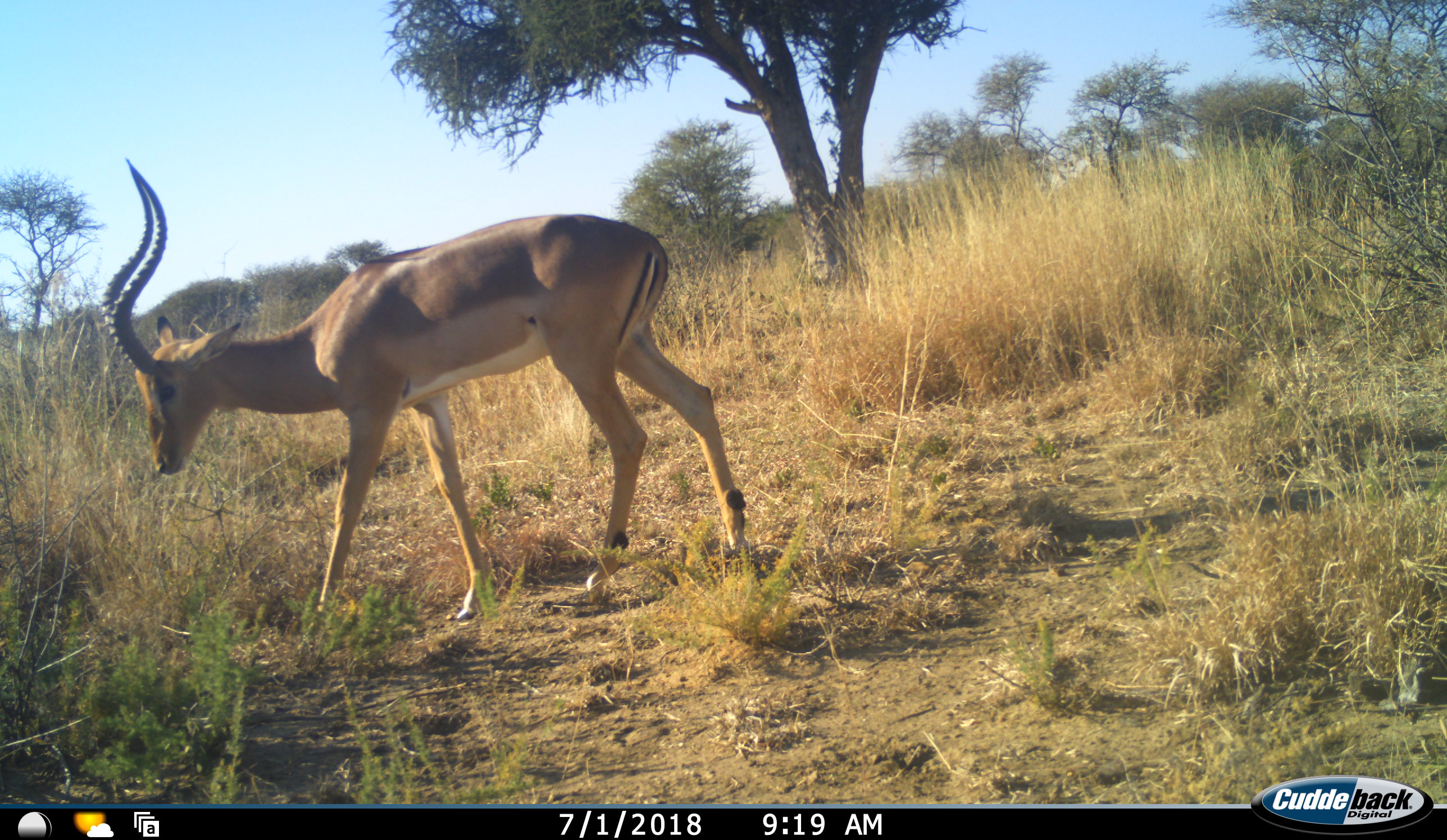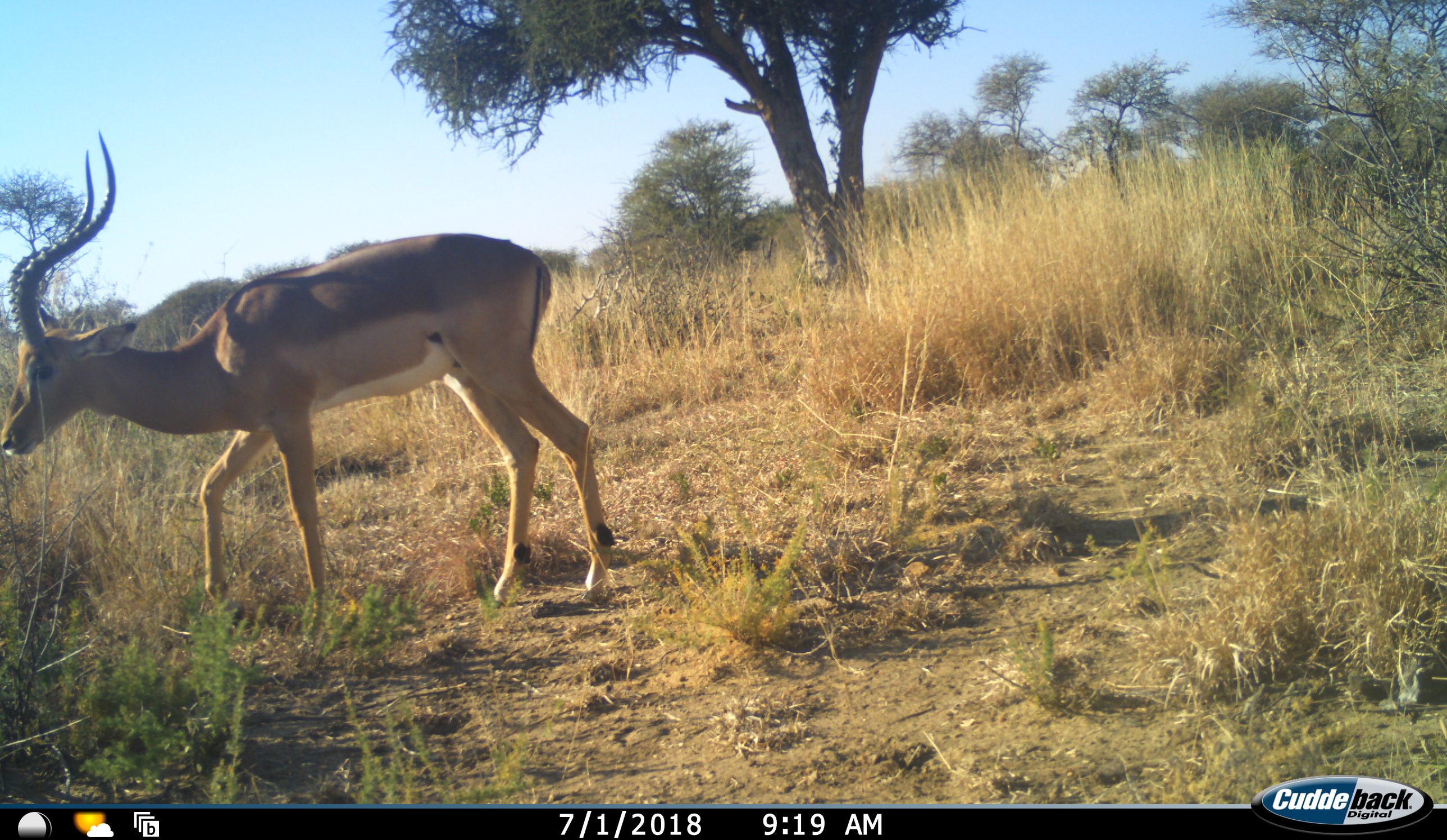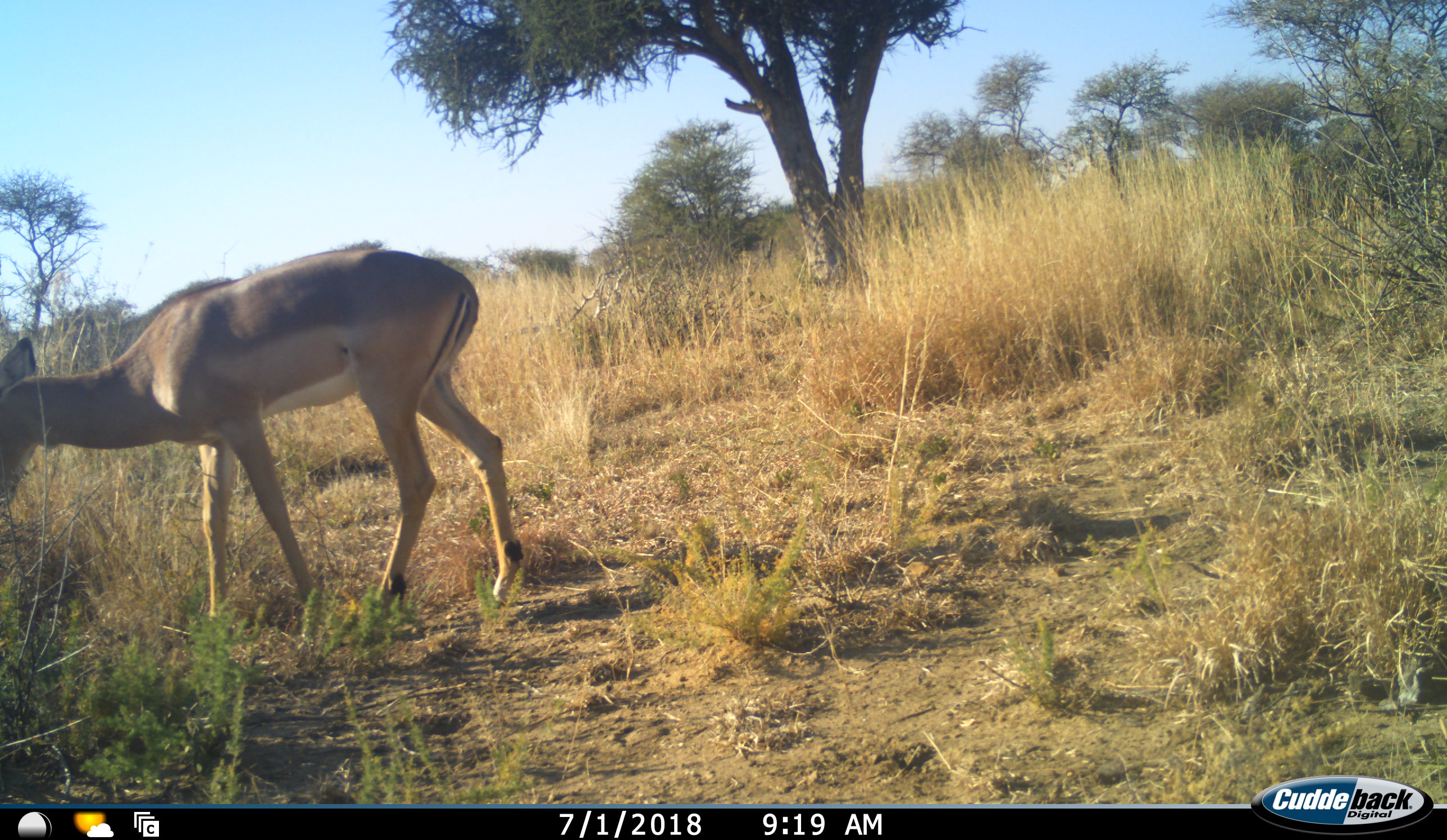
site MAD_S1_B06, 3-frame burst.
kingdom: Animalia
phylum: Chordata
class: Mammalia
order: Artiodactyla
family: Bovidae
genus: Aepyceros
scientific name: Aepyceros melampus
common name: impala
Impala (Aepyceros melampus), count 1. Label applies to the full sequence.